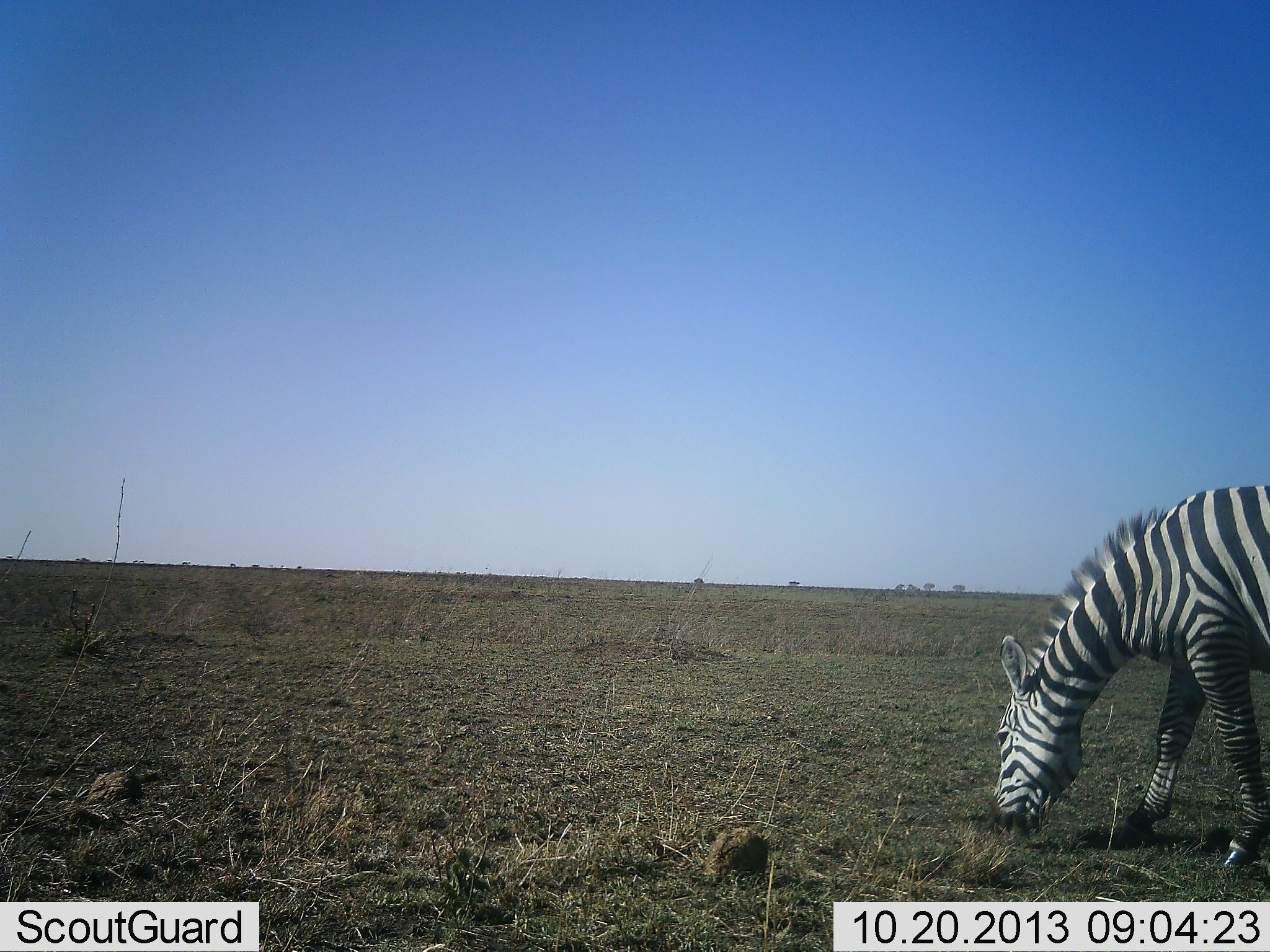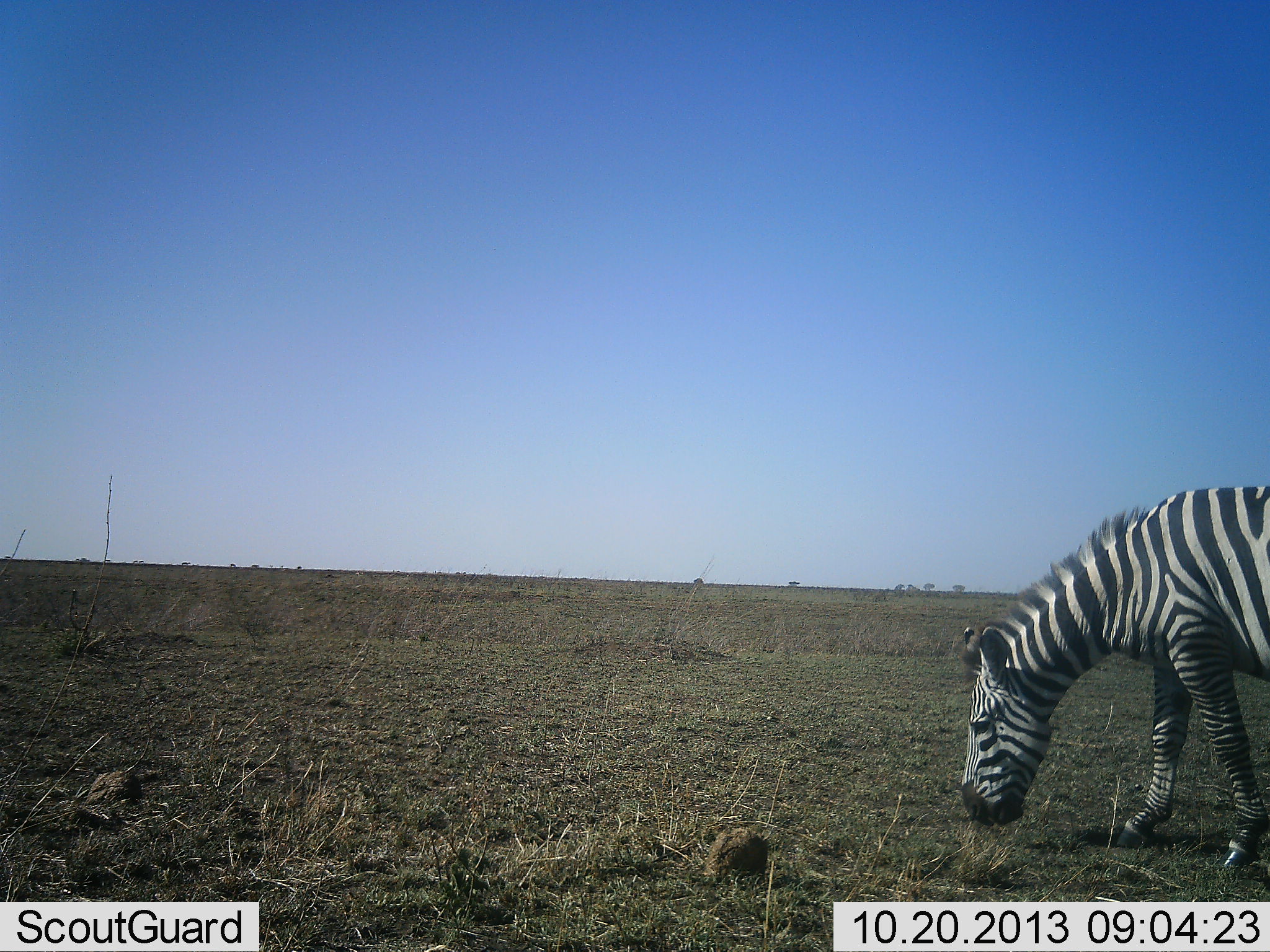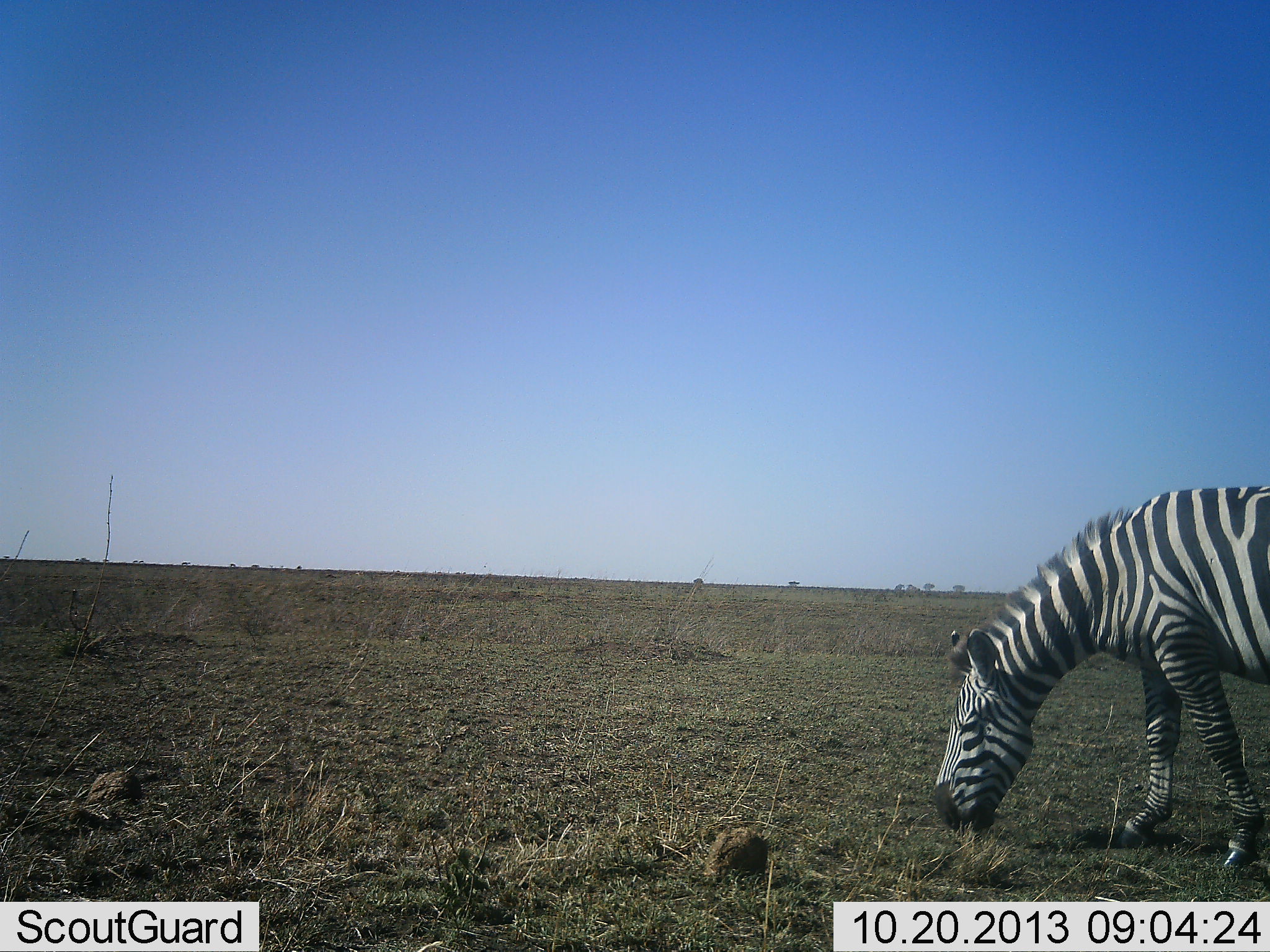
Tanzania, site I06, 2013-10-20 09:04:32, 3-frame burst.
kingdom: Animalia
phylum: Chordata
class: Mammalia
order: Perissodactyla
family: Equidae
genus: Equus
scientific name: Equus quagga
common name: plains zebra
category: zebra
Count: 1.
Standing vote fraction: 17%.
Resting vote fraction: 0%.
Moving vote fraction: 6%.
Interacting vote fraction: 0%.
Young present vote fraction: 0%.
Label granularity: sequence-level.